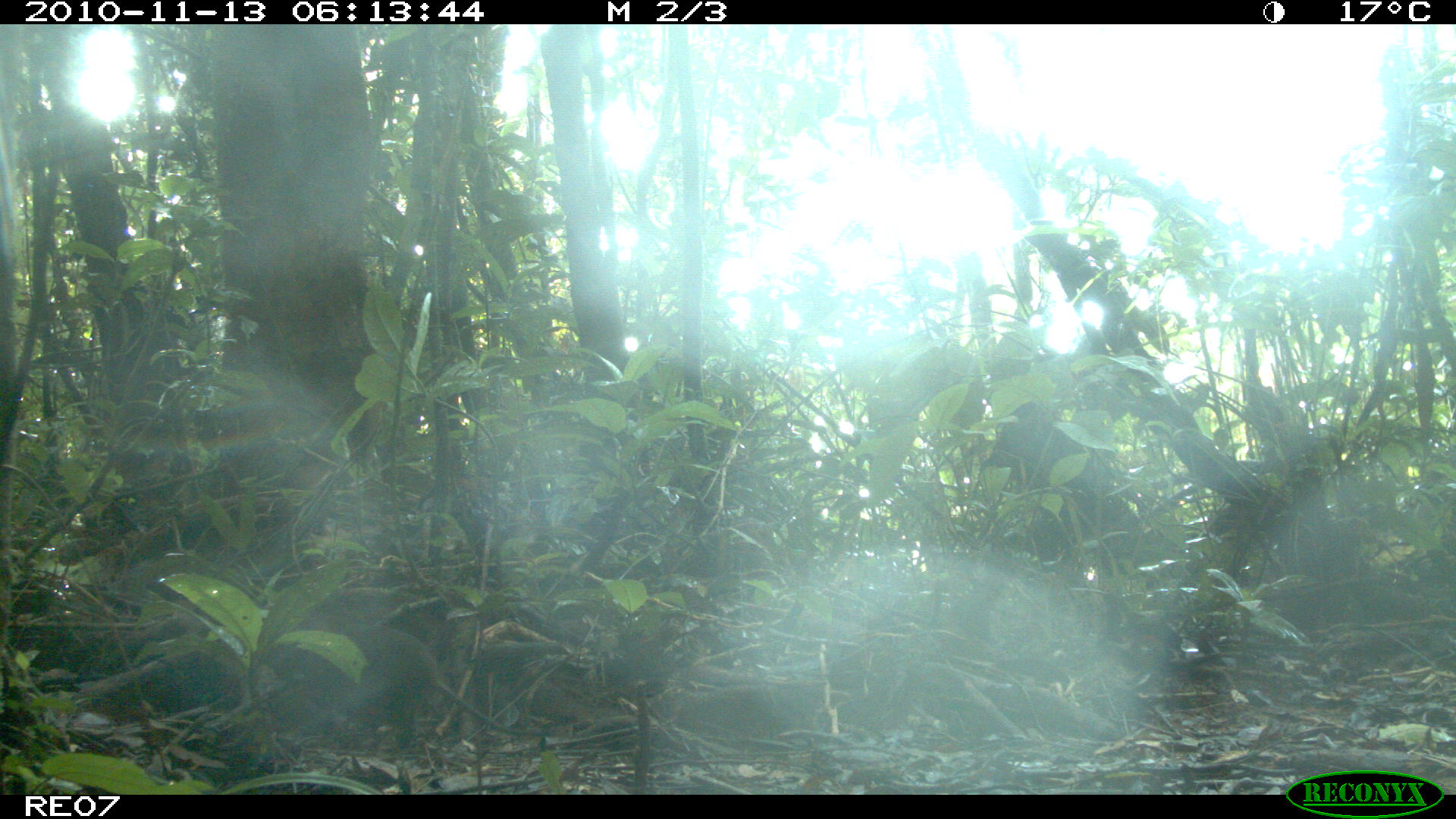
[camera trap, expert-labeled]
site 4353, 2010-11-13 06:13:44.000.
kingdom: Animalia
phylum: Chordata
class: Mammalia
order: Rodentia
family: Muridae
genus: Rattus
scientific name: Rattus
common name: rodent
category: unknown rat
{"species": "unknown rat (rodent) (Rattus)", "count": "1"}